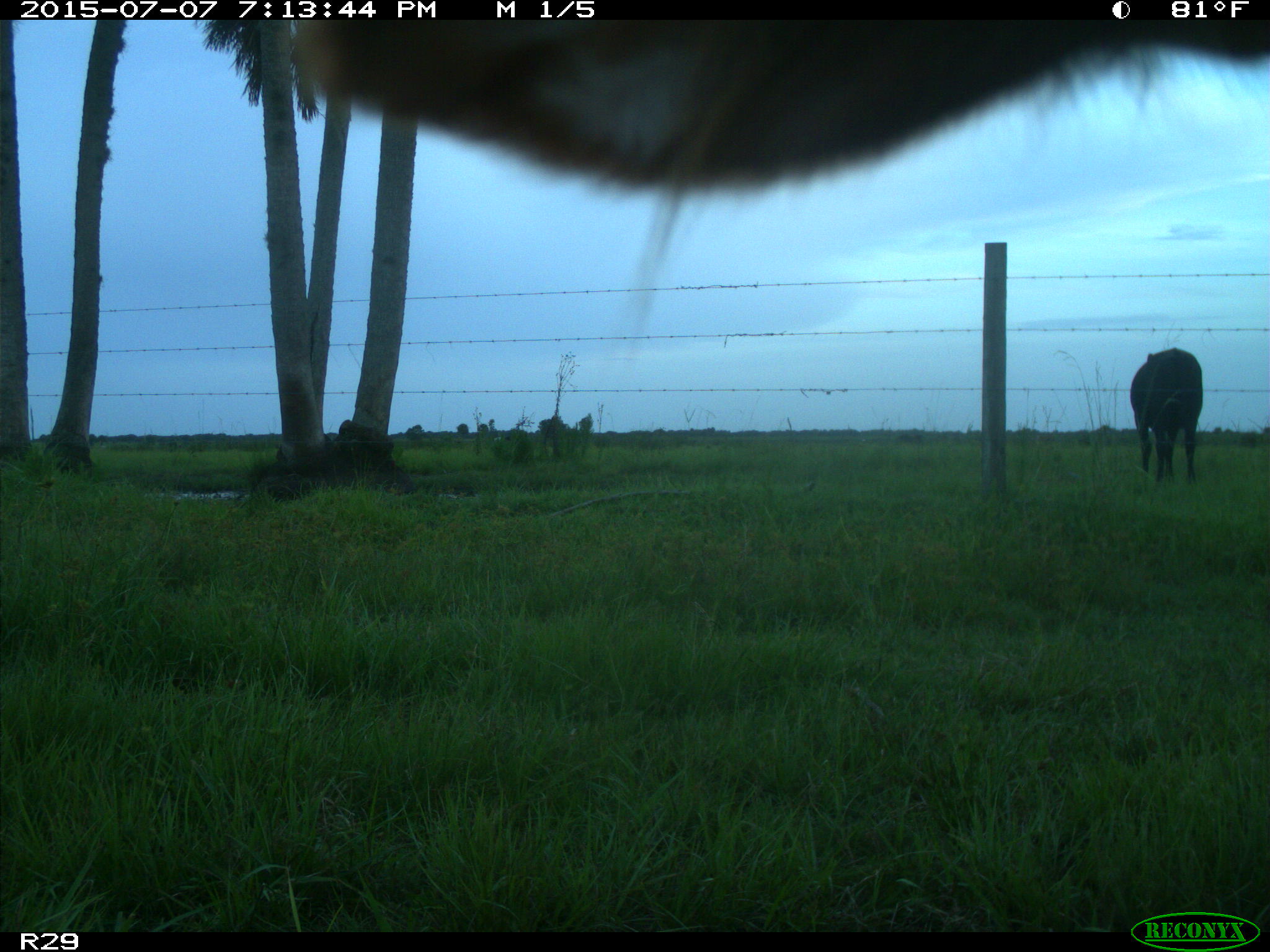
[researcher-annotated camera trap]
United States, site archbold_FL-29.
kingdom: Animalia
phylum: Chordata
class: Mammalia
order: Artiodactyla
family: Bovidae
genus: Bos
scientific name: Bos taurus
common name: domestic cow